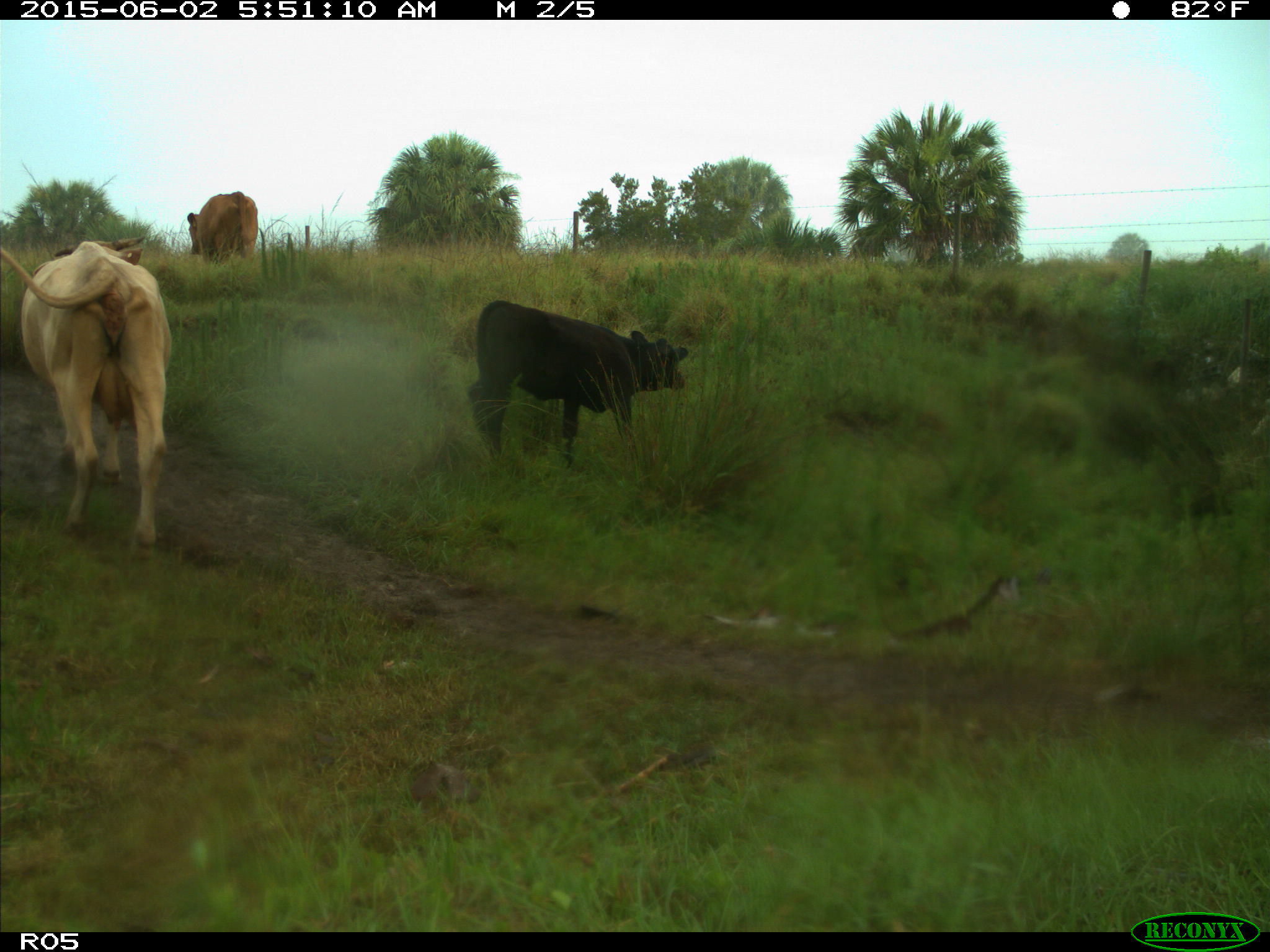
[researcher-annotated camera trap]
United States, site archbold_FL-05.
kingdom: Animalia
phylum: Chordata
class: Mammalia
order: Artiodactyla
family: Bovidae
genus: Bos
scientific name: Bos taurus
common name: domestic cow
Bos taurus (domestic cow).